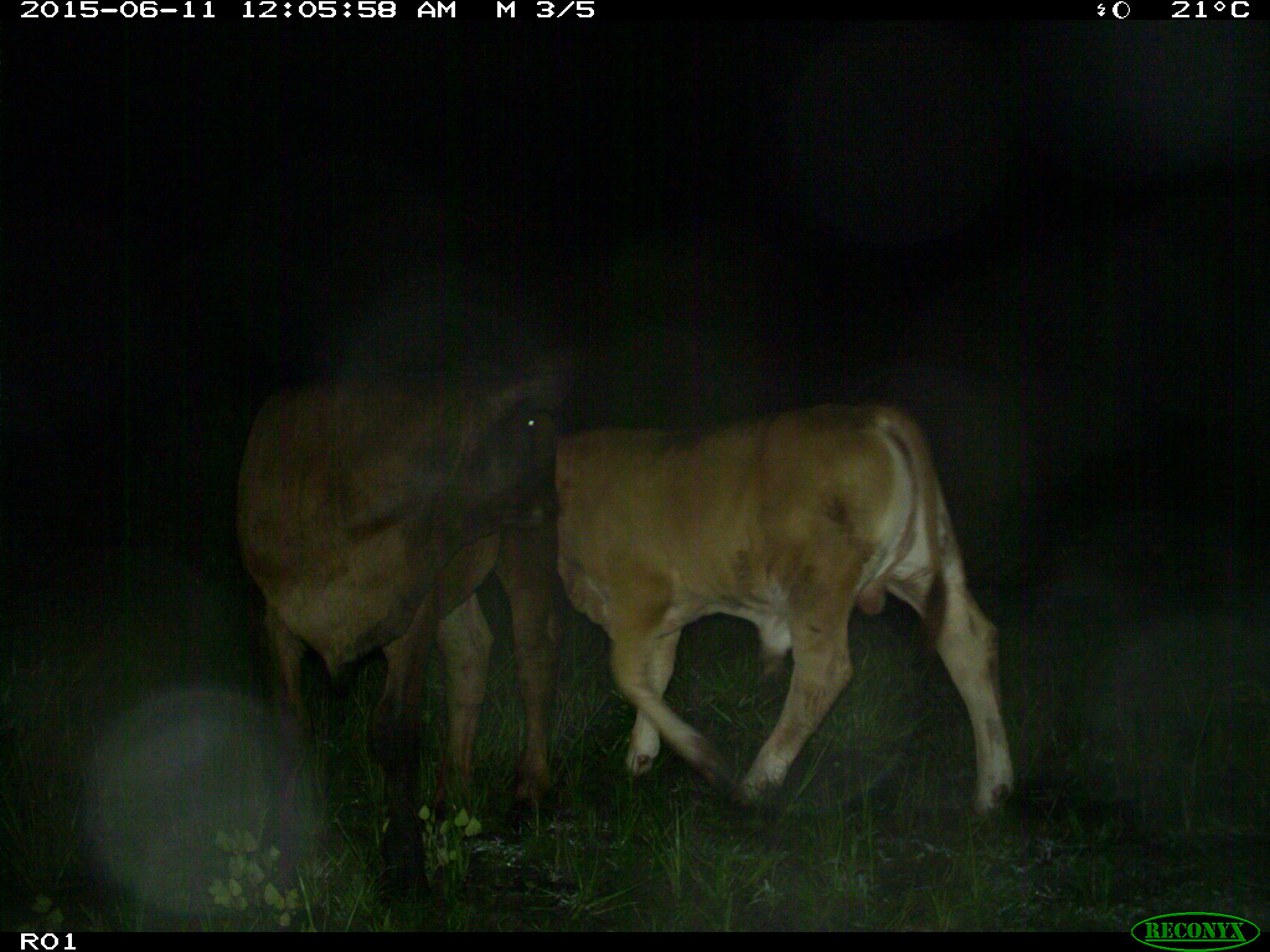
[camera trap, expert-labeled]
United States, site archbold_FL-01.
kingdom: Animalia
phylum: Chordata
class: Mammalia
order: Artiodactyla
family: Bovidae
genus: Bos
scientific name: Bos taurus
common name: domestic cow